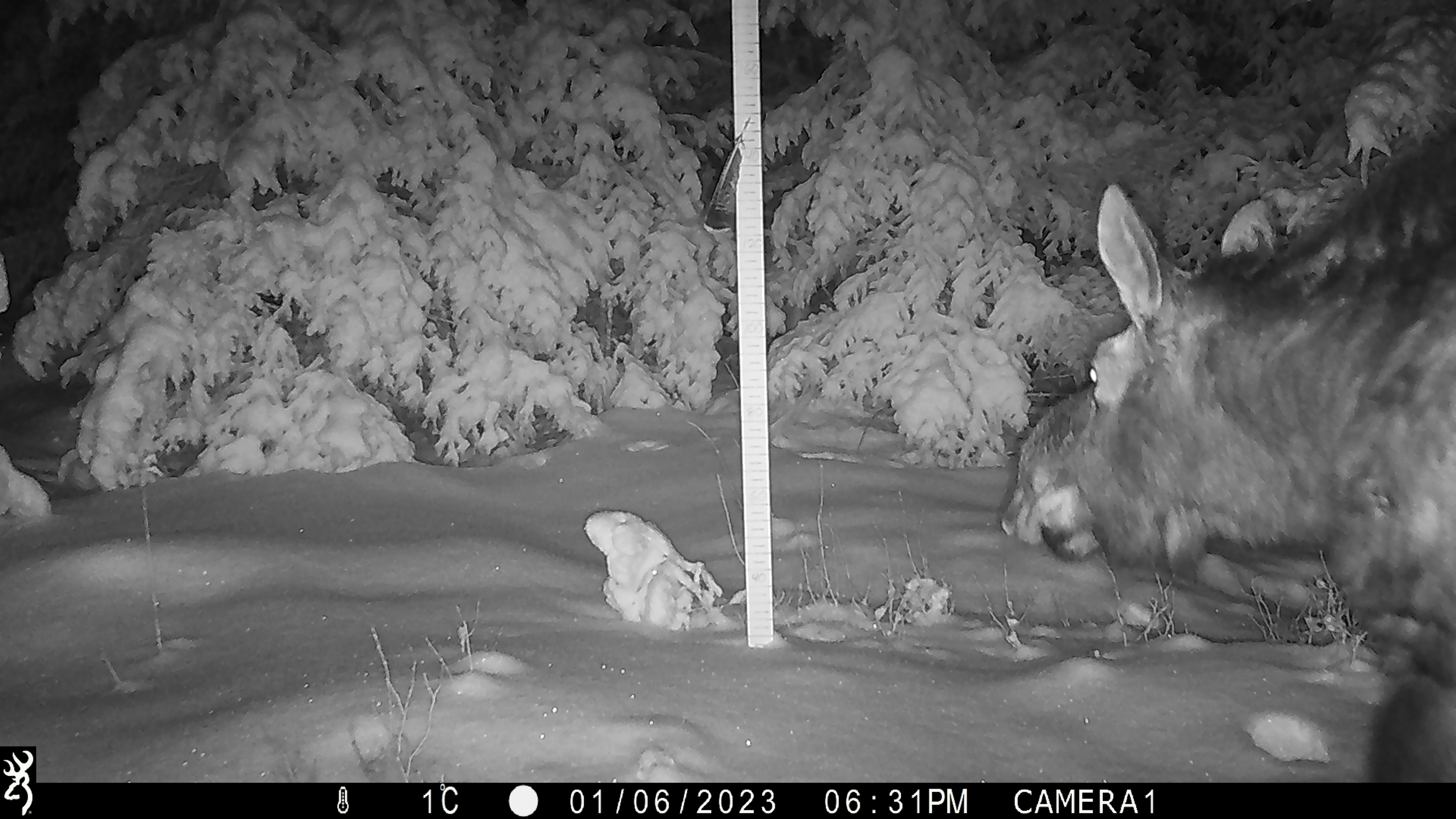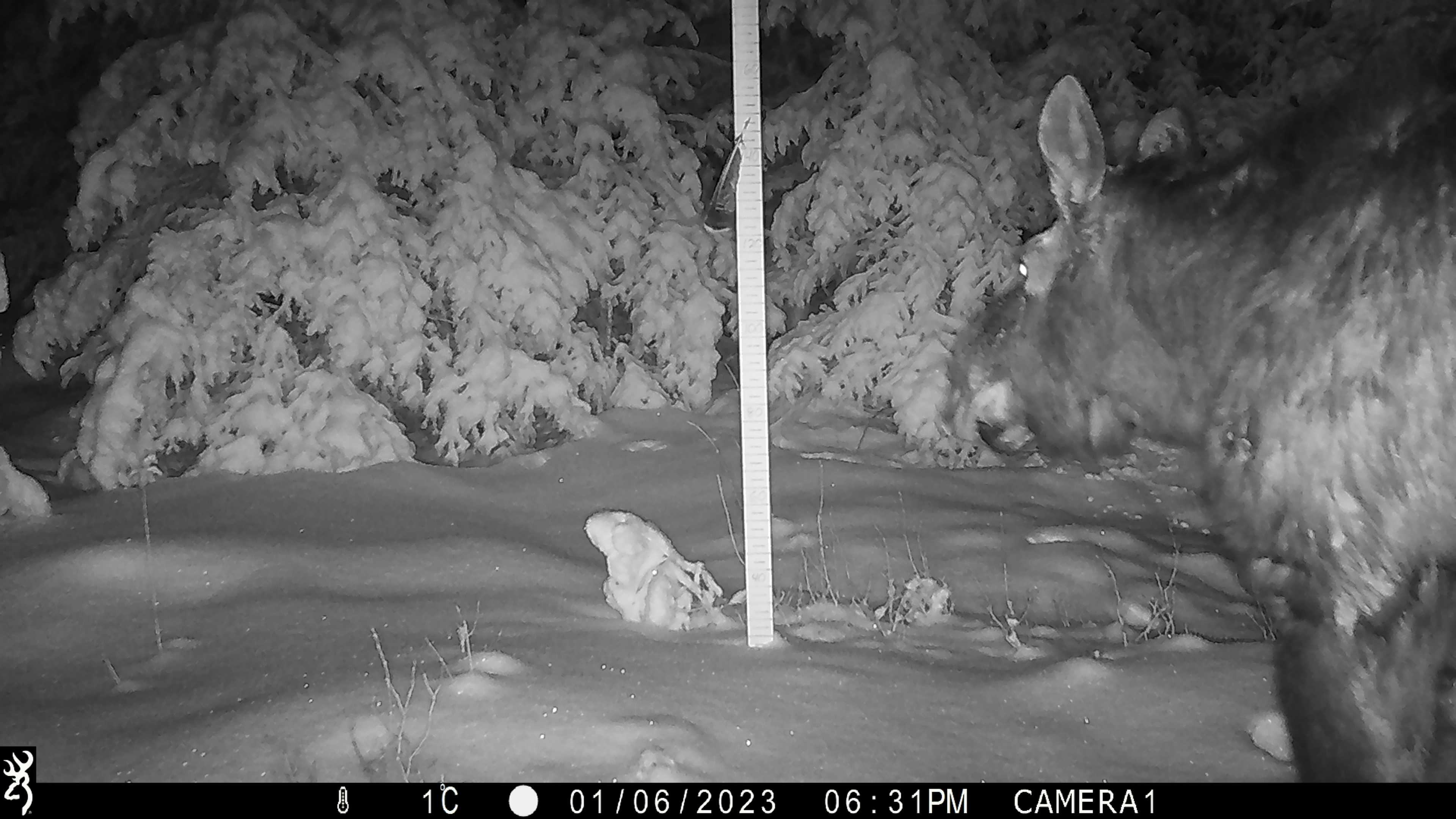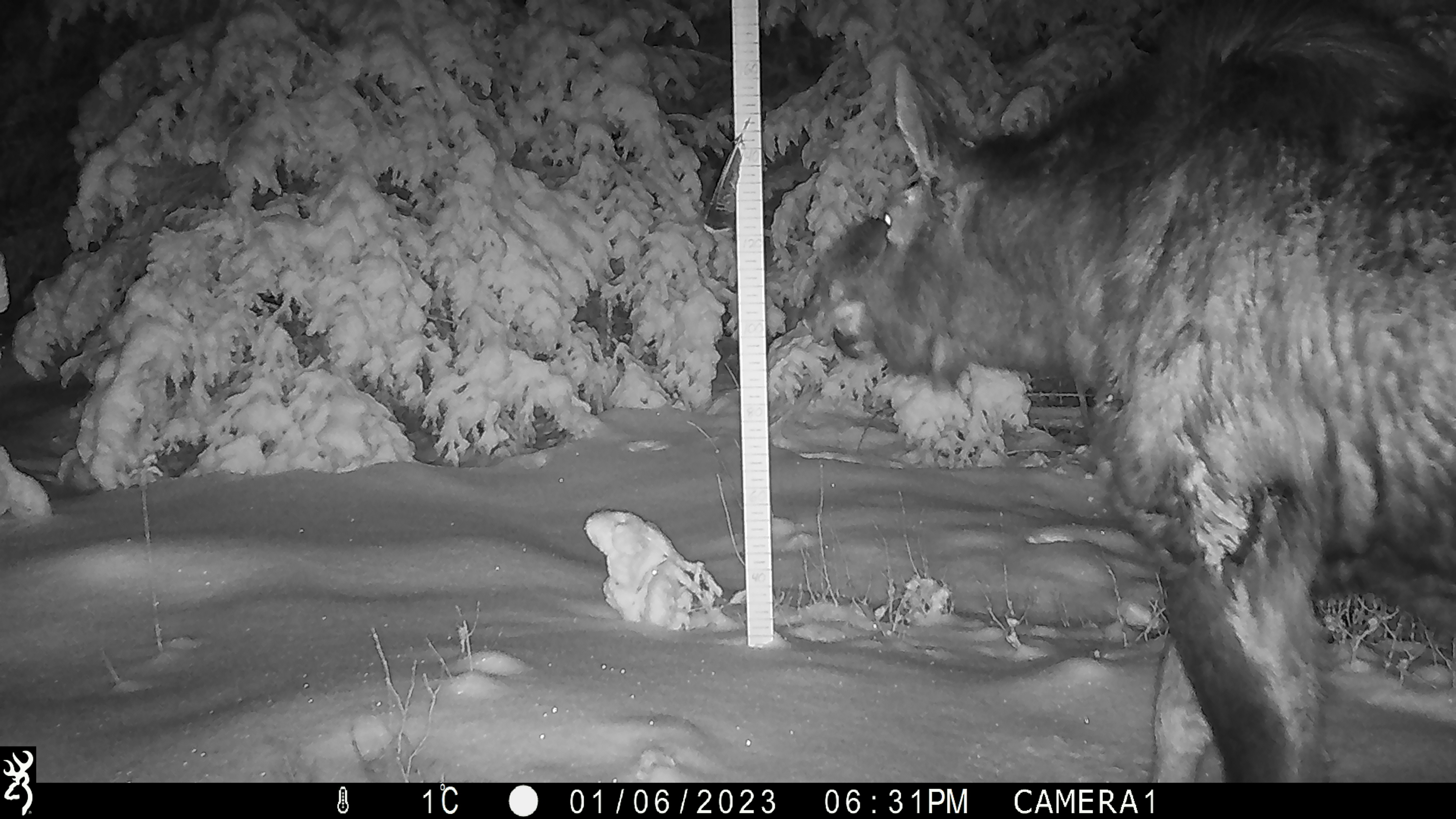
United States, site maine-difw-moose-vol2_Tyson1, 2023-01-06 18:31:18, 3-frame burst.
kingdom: Animalia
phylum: Chordata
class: Mammalia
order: Artiodactyla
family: Cervidae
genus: Alces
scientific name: Alces alces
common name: moose